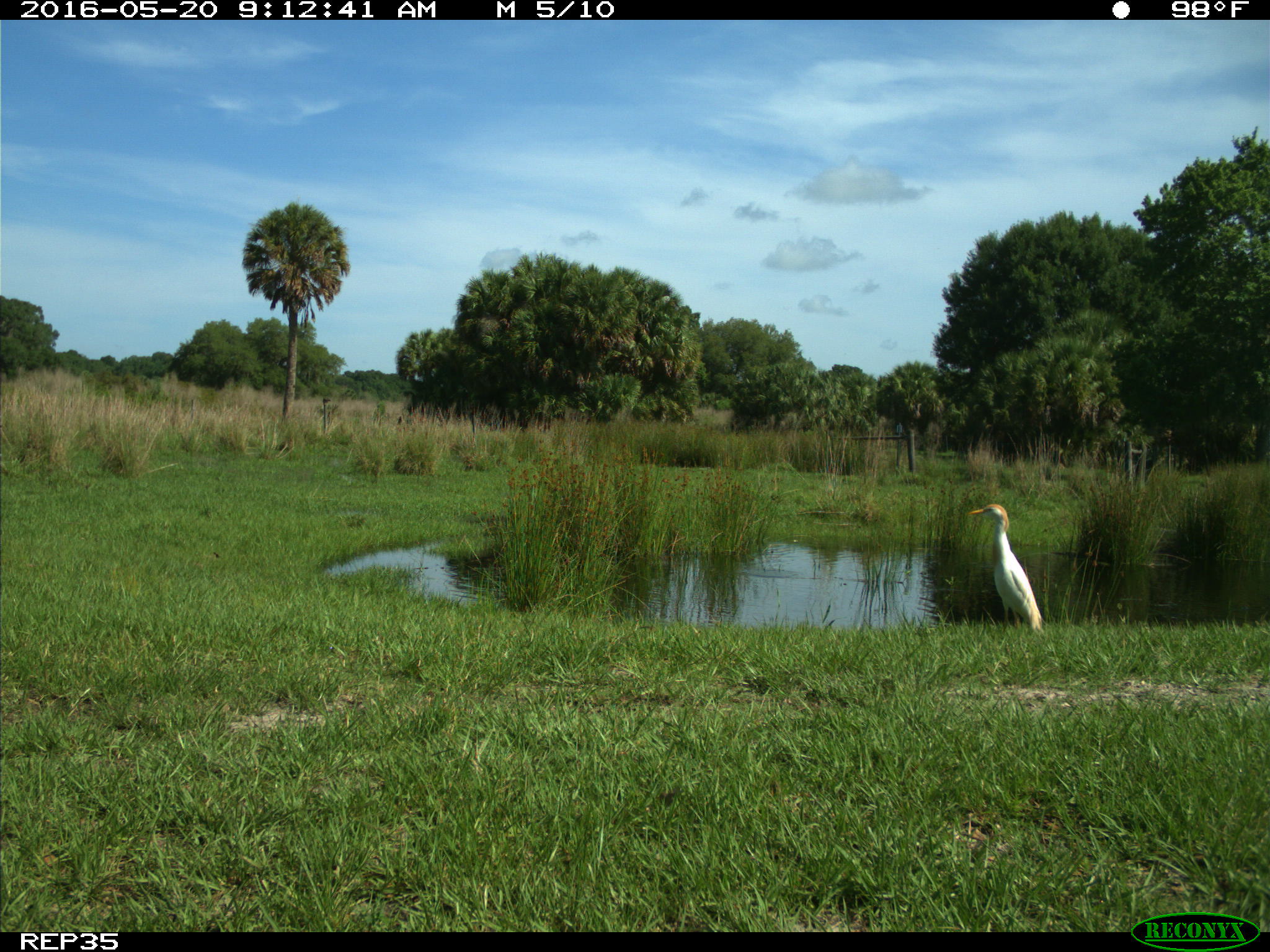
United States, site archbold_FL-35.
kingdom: Animalia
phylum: Chordata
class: Aves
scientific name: Aves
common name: birds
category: unidentified bird